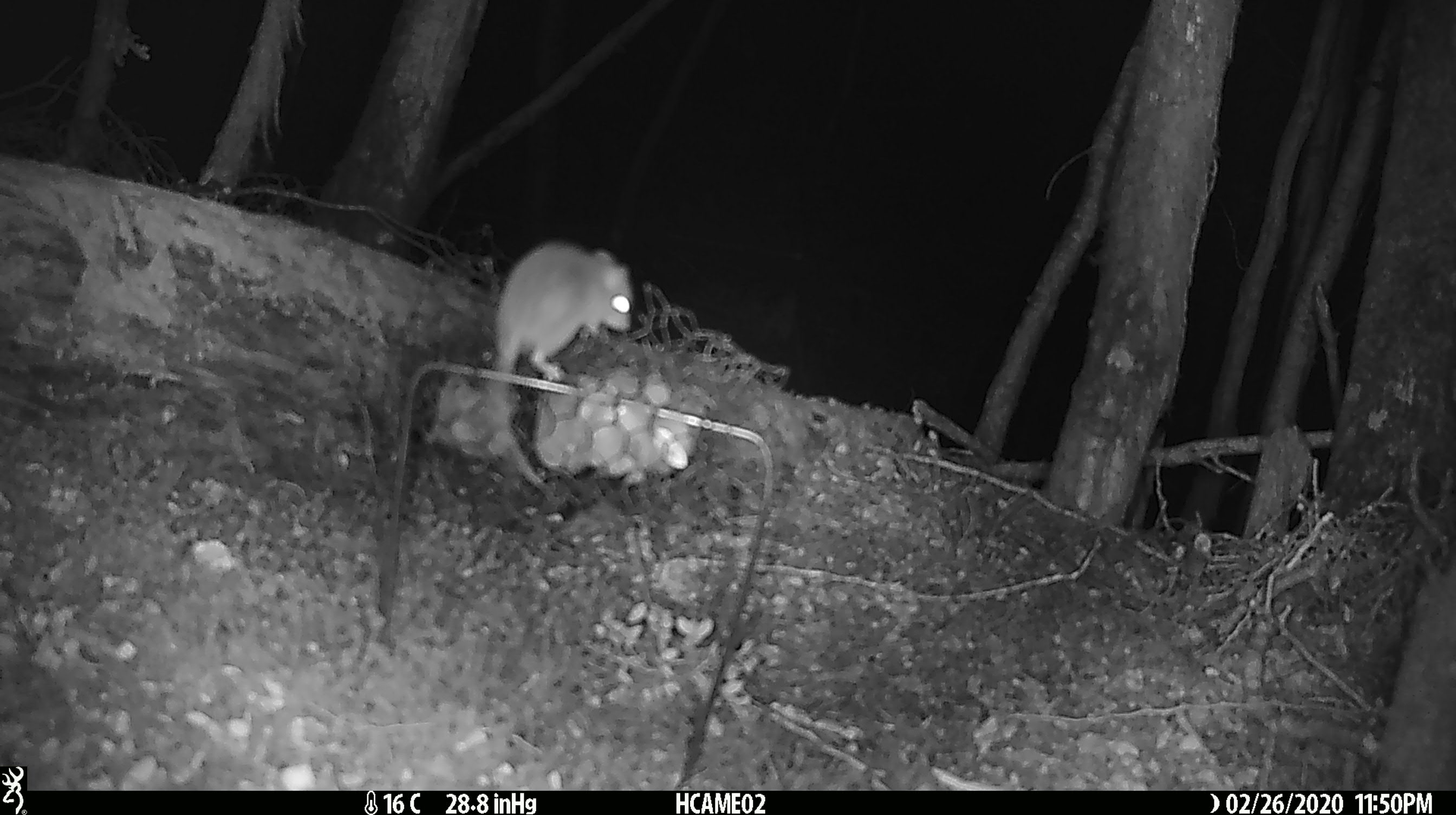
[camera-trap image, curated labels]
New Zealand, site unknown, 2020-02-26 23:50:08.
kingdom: Animalia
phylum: Chordata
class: Mammalia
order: Rodentia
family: Muridae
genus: Mus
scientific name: Mus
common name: mouse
Mouse (Mus).